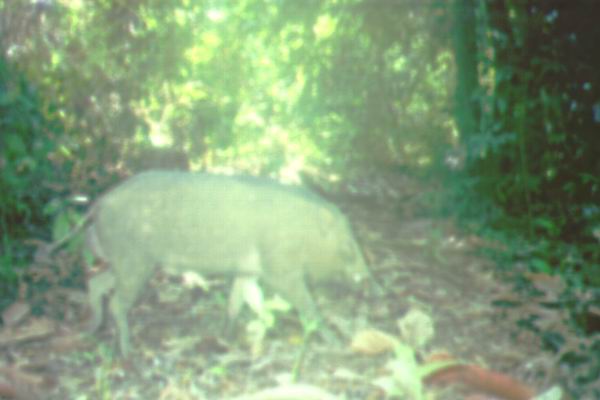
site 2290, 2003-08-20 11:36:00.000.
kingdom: Animalia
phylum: Chordata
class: Mammalia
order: Artiodactyla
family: Suidae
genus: Sus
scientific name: Sus scrofa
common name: wild boar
Sus scrofa (wild boar), count 1.